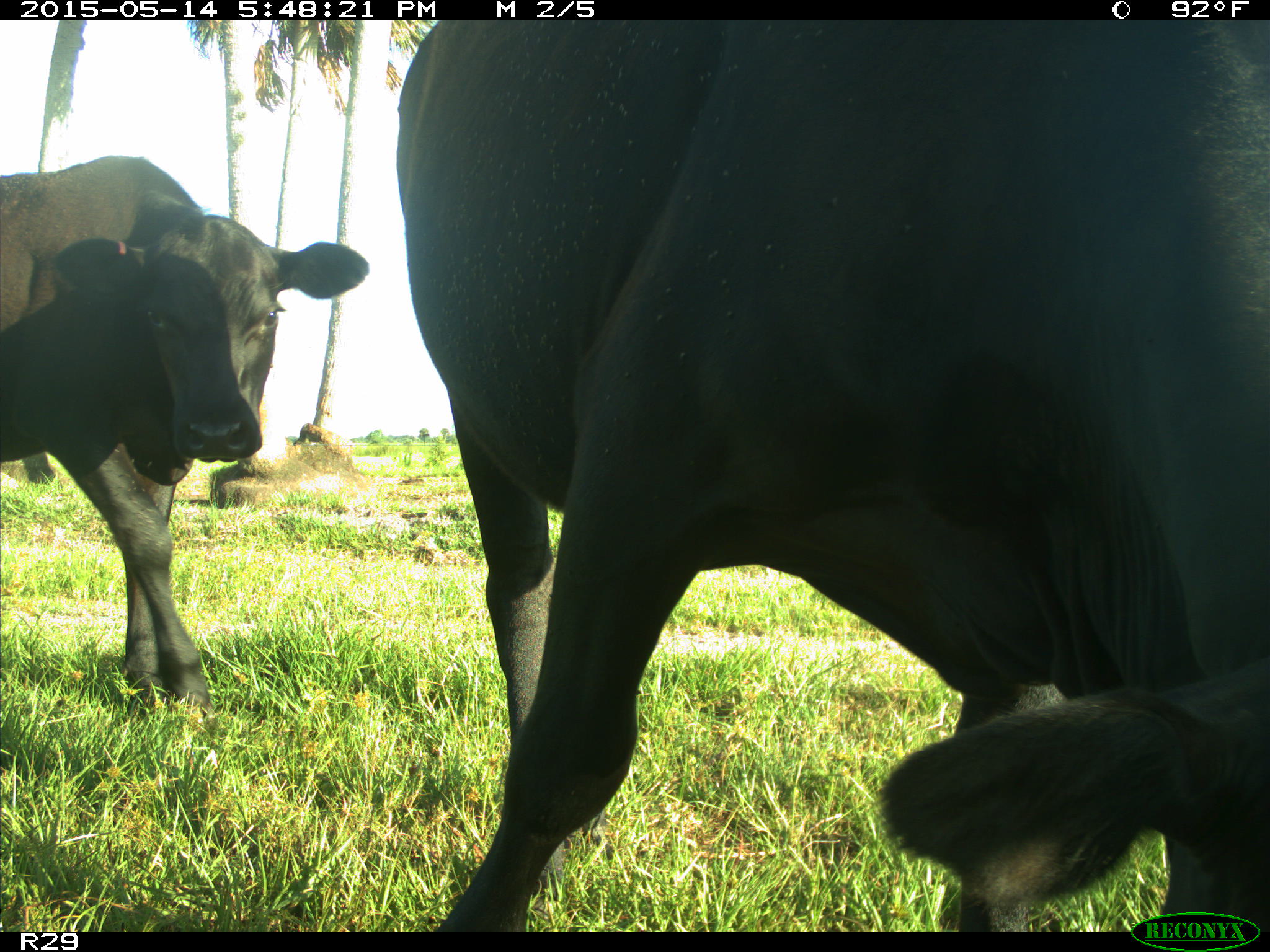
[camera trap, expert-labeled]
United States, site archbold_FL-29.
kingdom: Animalia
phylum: Chordata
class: Mammalia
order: Artiodactyla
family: Bovidae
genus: Bos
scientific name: Bos taurus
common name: domestic cow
Bos taurus (domestic cow).